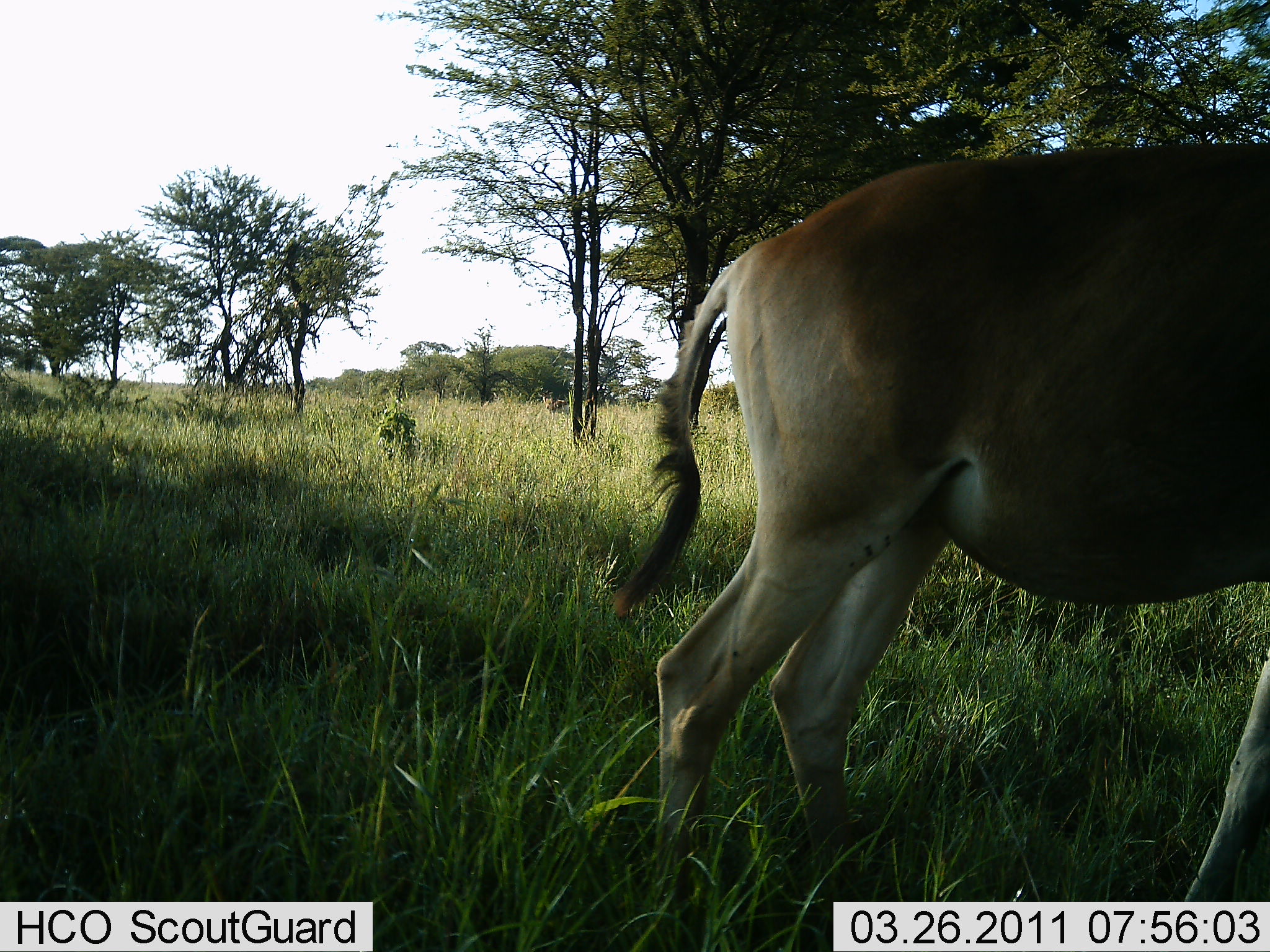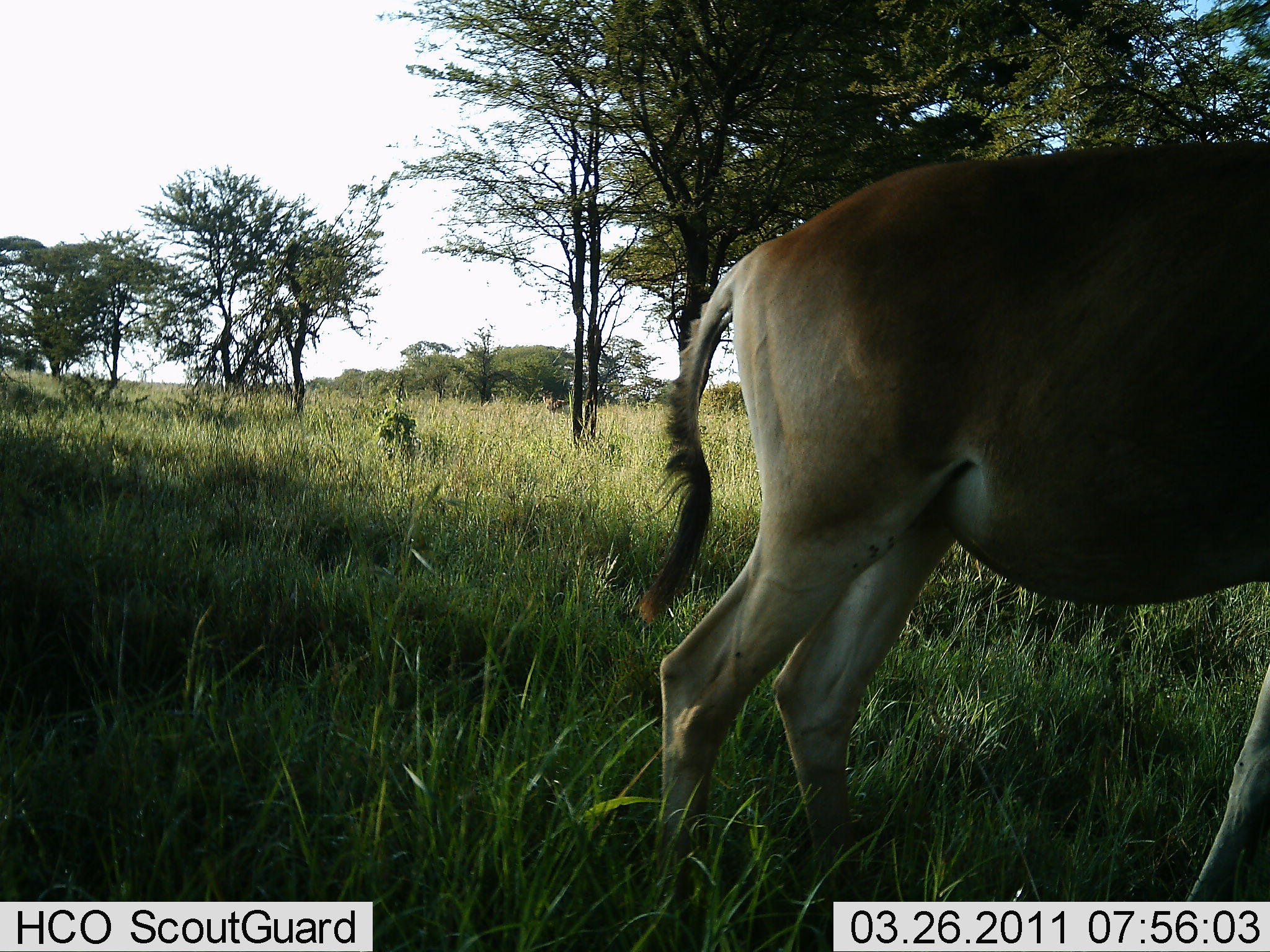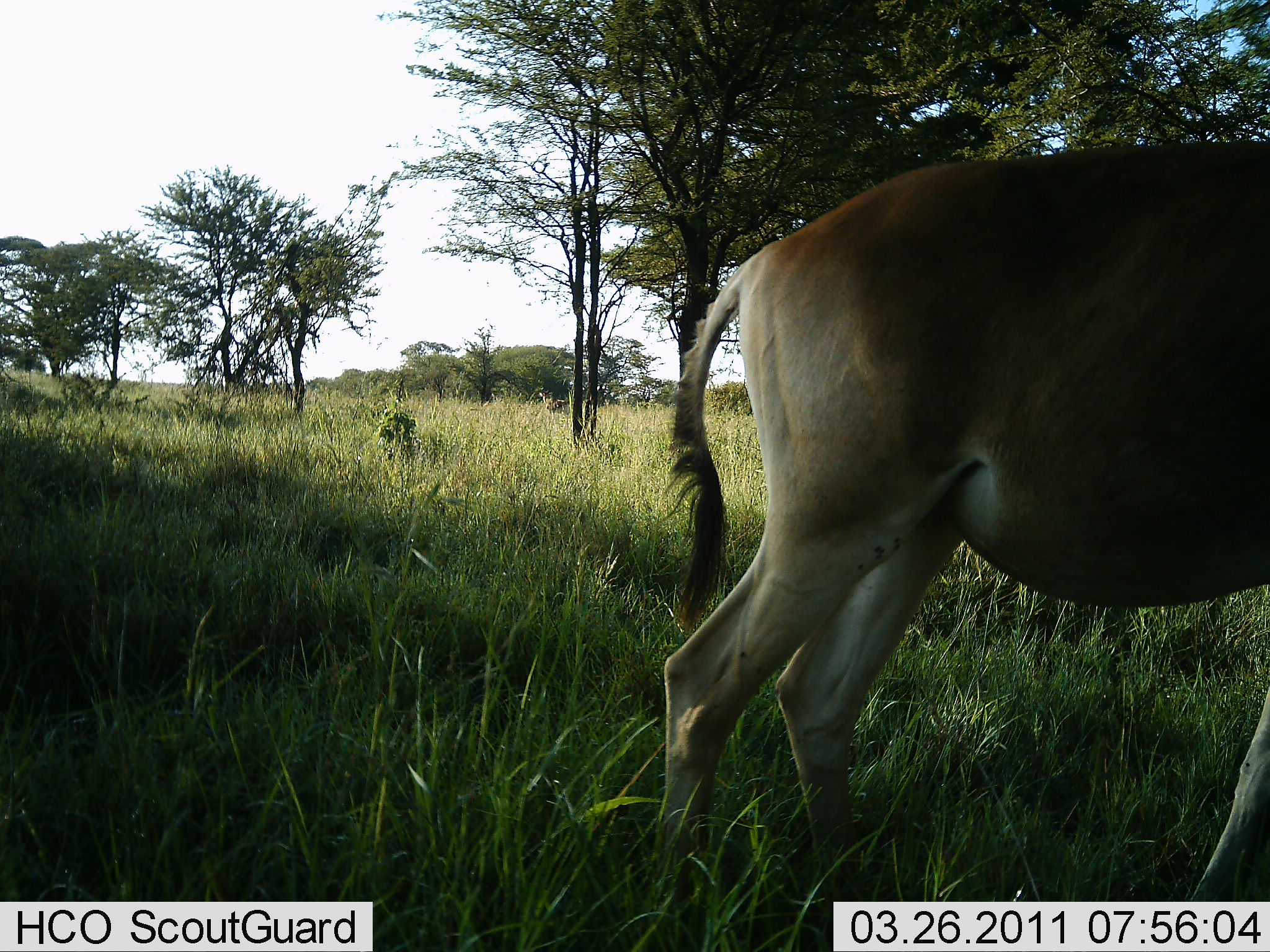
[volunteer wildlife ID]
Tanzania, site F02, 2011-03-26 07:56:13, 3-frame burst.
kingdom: Animalia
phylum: Chordata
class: Mammalia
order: Artiodactyla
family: Bovidae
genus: Alcelaphus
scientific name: Alcelaphus buselaphus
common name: hartebeest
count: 1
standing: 80%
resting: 0%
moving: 20%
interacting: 0%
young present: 0%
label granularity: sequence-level